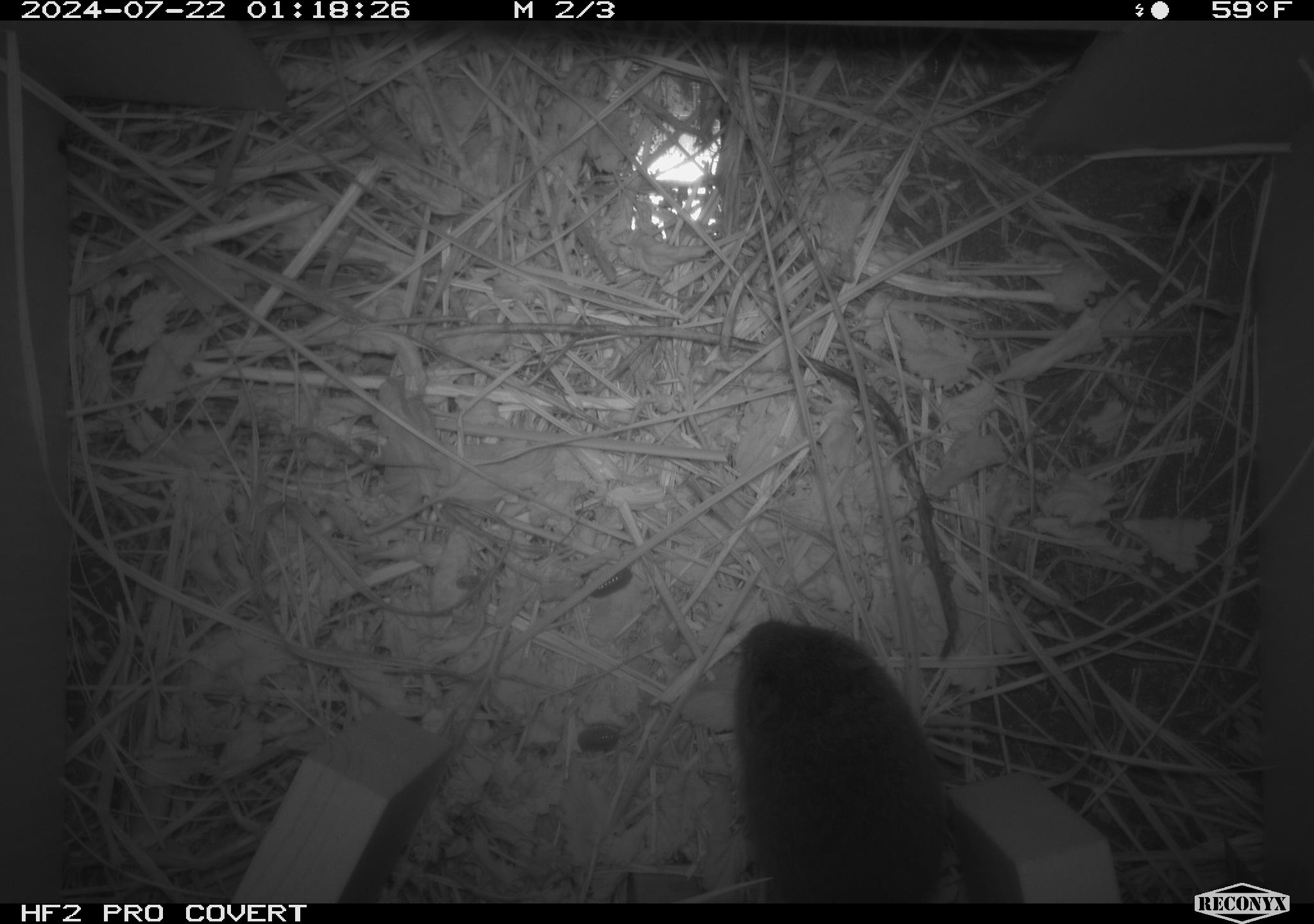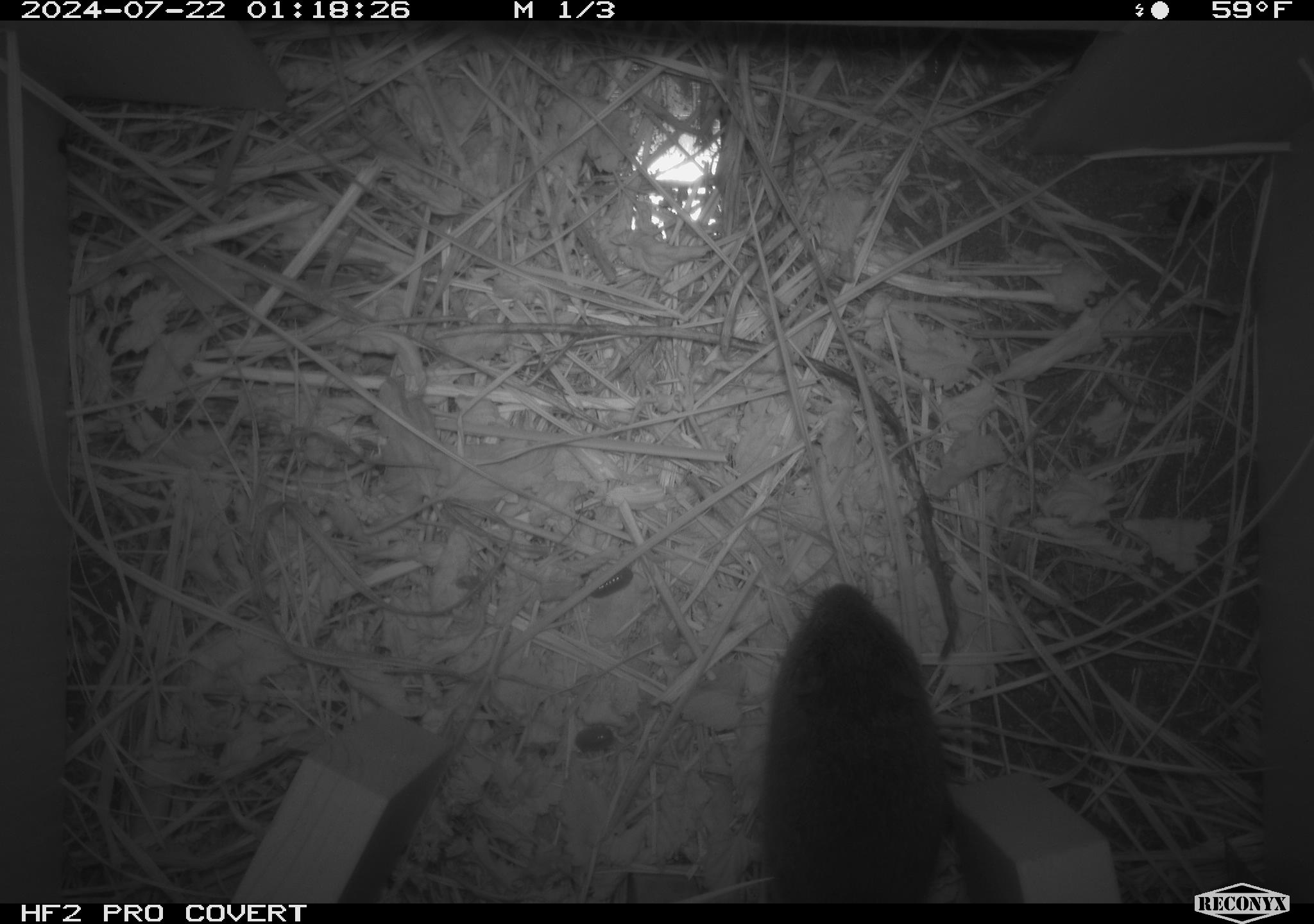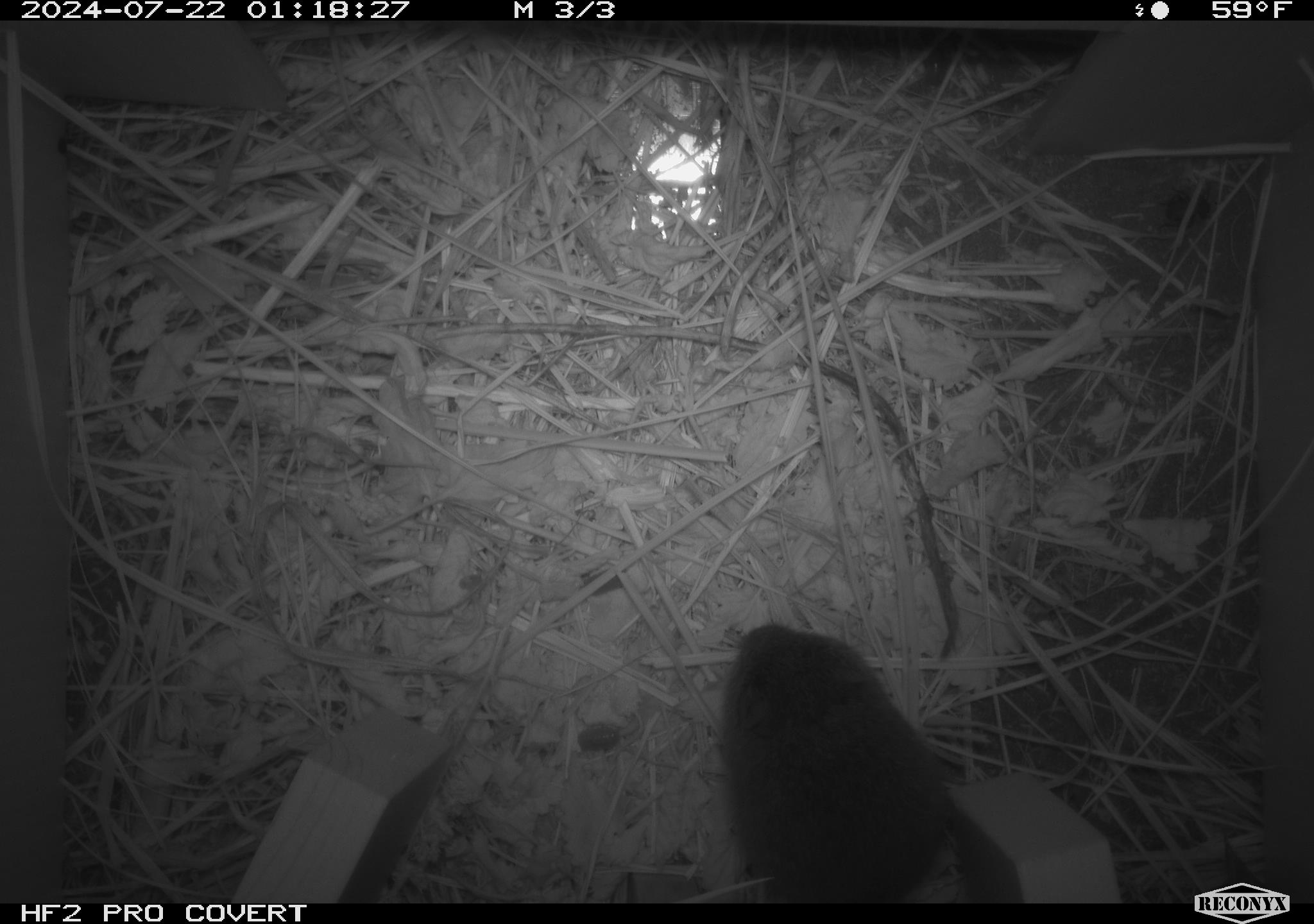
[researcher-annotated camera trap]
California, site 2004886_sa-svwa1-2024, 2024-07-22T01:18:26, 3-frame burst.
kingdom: Animalia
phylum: Chordata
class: Mammalia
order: Rodentia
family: Cricetidae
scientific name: Arvicolinae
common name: voles, lemmings, and muskrats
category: arvicolinae subfamily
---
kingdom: Animalia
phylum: Arthropoda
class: Malacostraca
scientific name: Malacostraca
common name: amphipods, crabs, isopods, krill, lobsters and shrimps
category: malacostracan